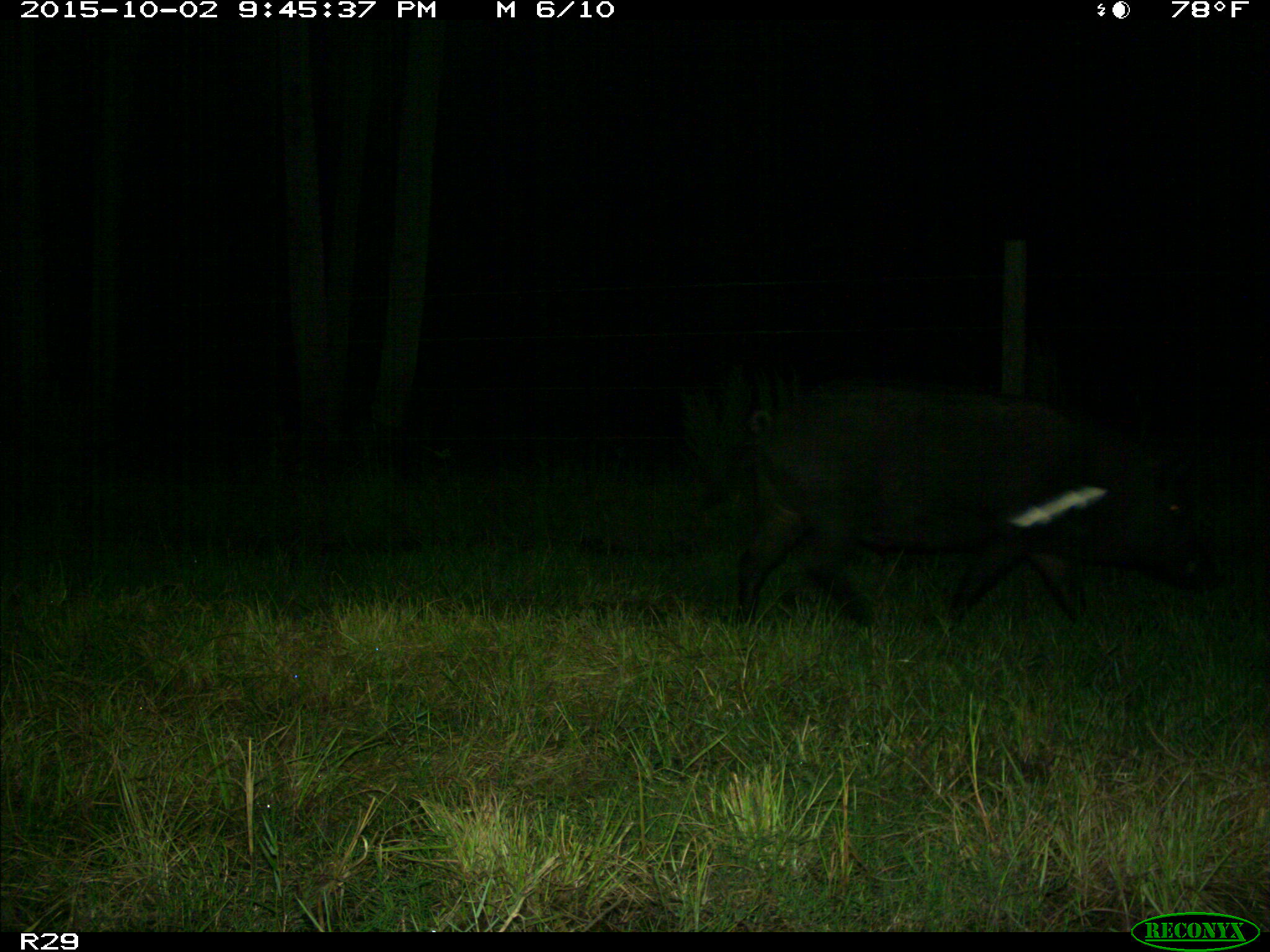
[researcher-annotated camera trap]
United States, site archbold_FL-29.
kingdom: Animalia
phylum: Chordata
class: Mammalia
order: Artiodactyla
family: Suidae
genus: Sus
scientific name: Sus scrofa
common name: wild boar